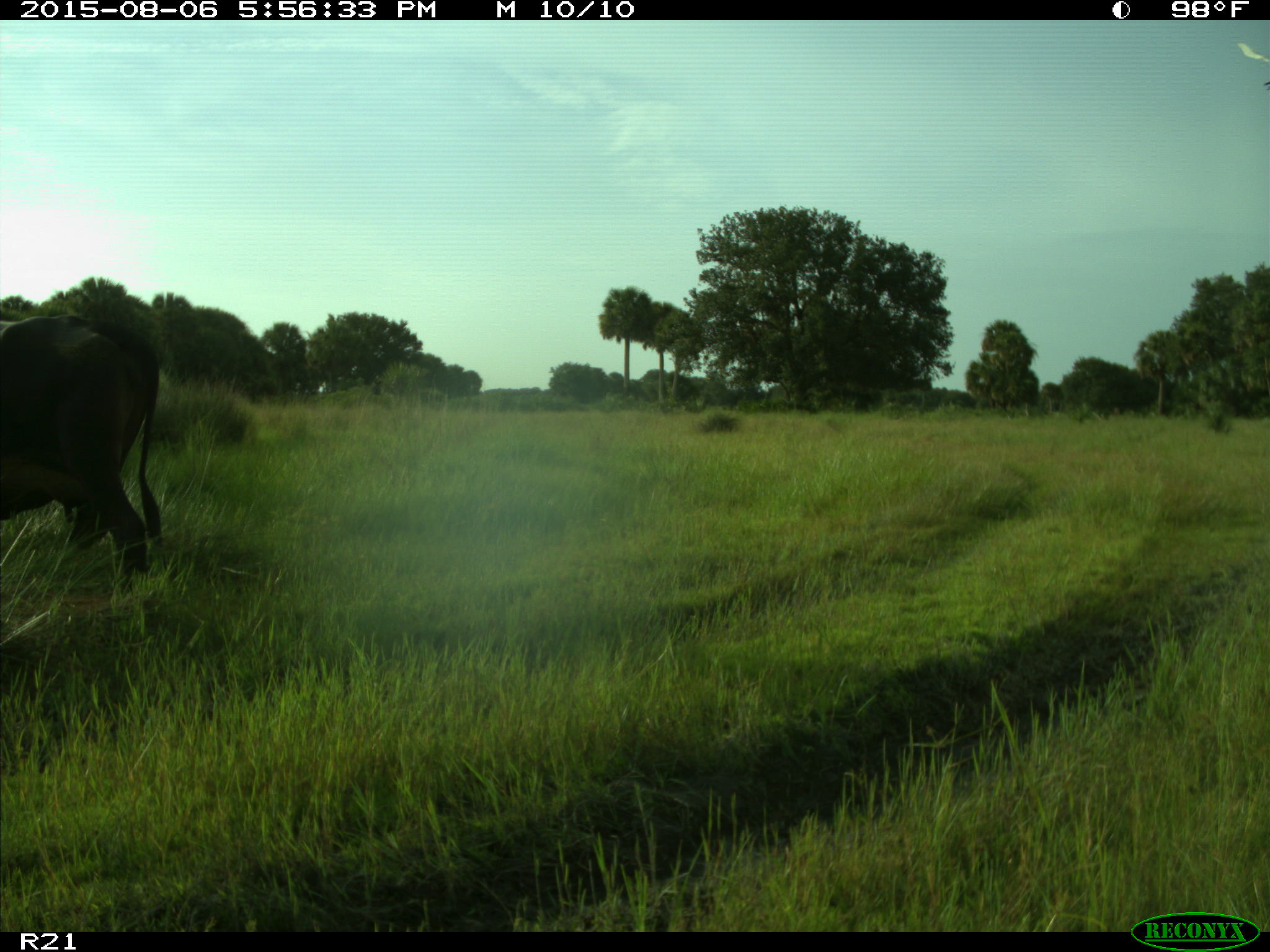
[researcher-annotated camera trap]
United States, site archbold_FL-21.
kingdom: Animalia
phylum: Chordata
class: Mammalia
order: Artiodactyla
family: Bovidae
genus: Bos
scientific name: Bos taurus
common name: domestic cow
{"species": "Bos taurus (domestic cow)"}